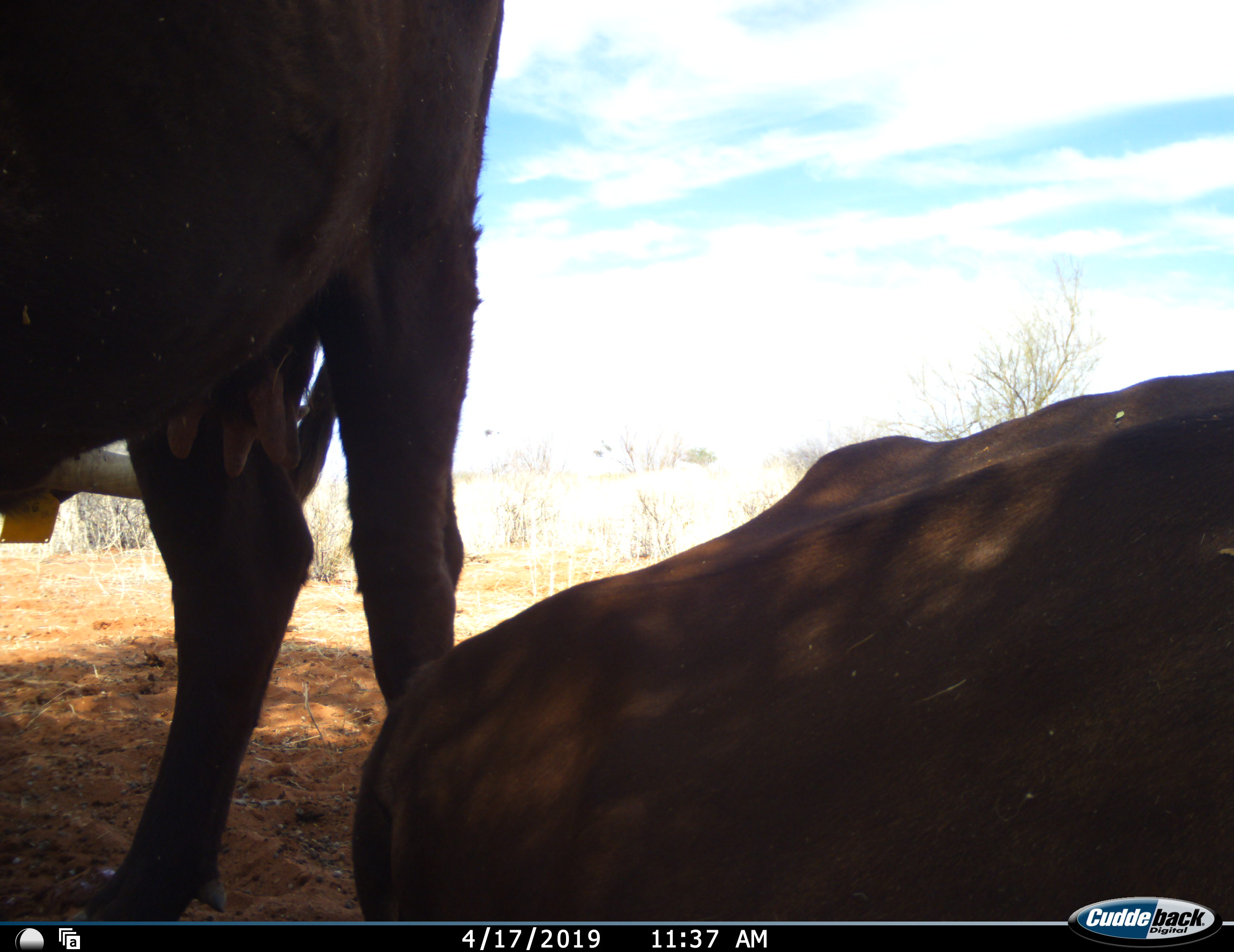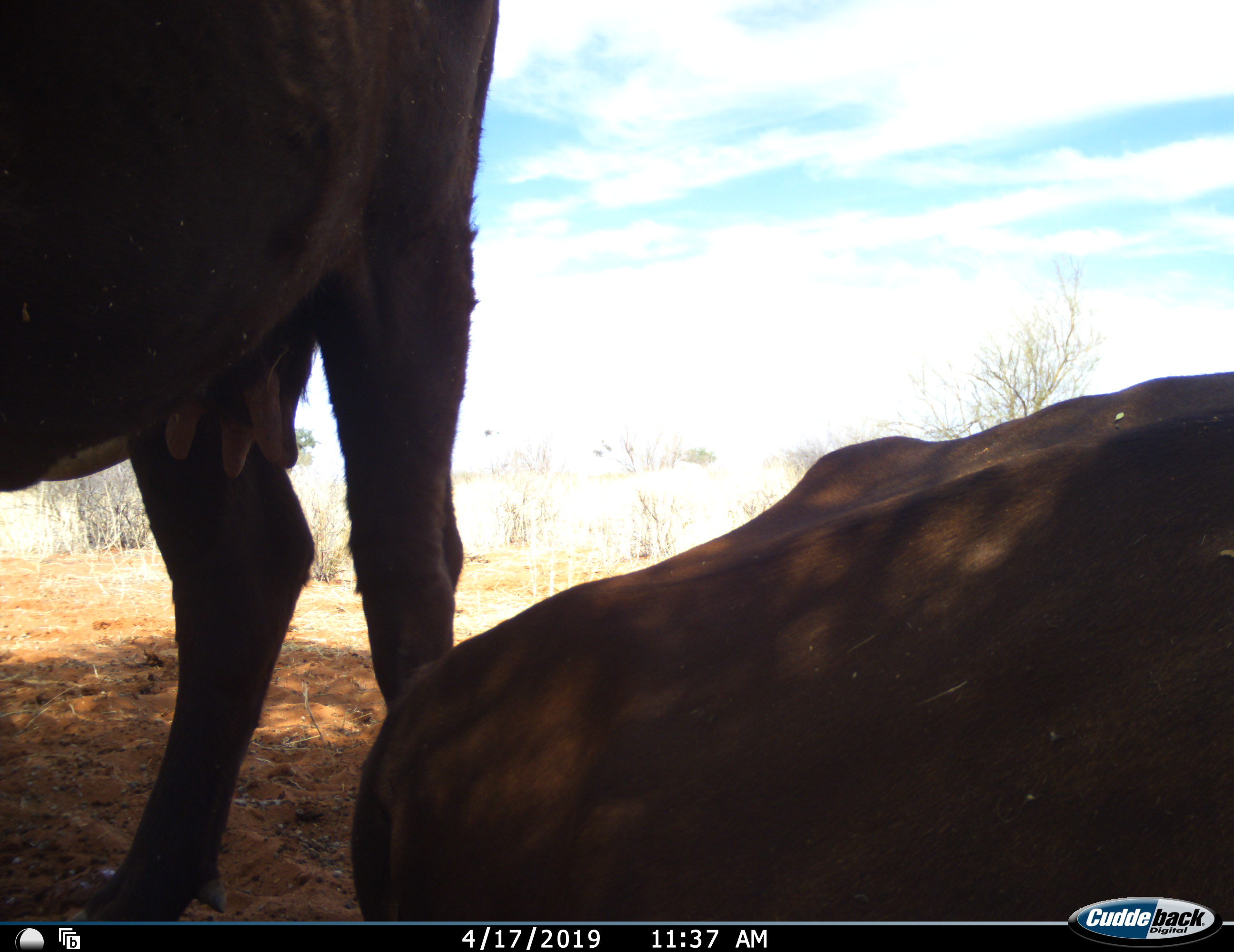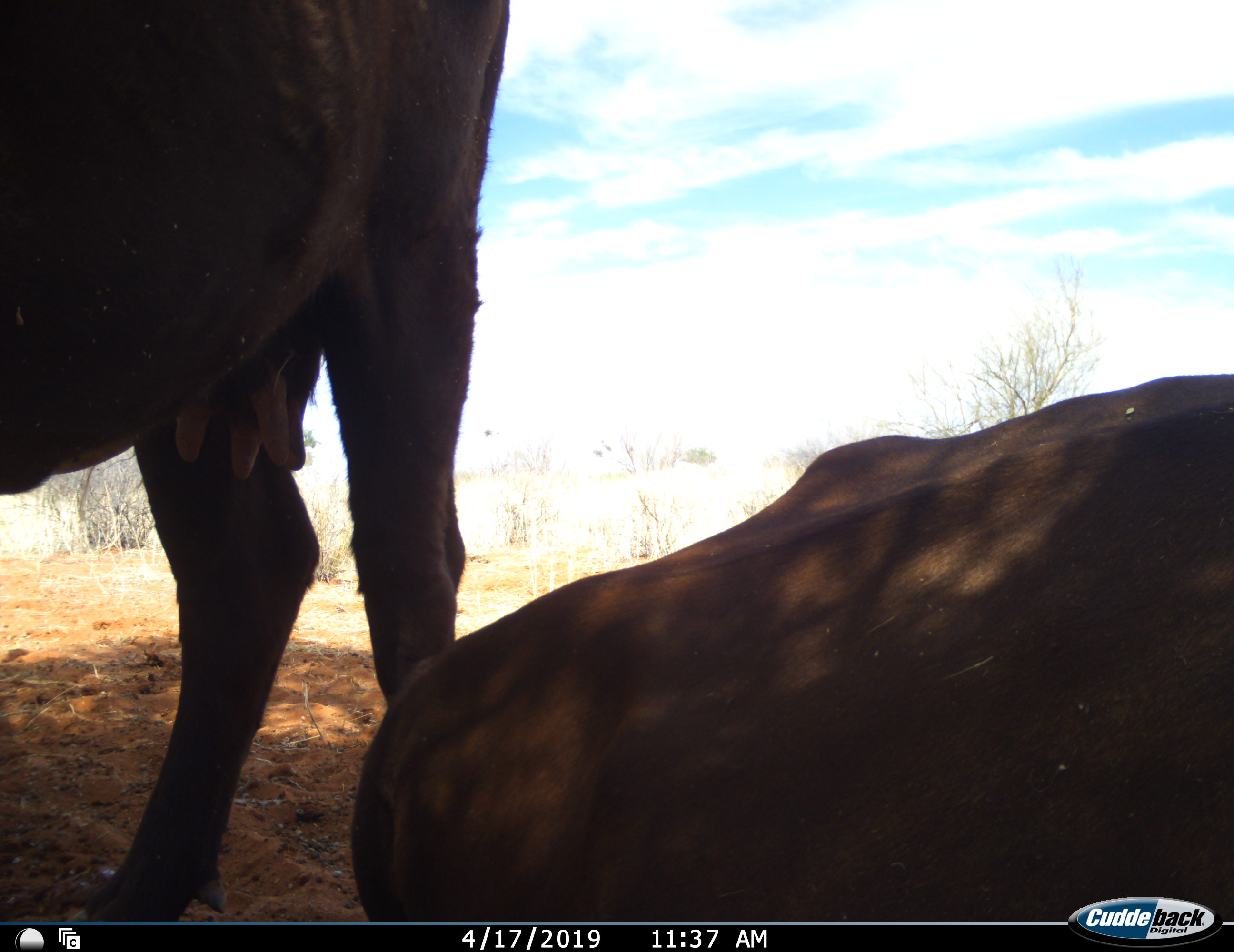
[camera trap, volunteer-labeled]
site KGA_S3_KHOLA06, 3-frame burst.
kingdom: Animalia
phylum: Chordata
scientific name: Vertebrata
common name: domestic animal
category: domesticanimal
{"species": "domesticanimal (domestic animal) (Vertebrata)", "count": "2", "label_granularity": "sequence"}